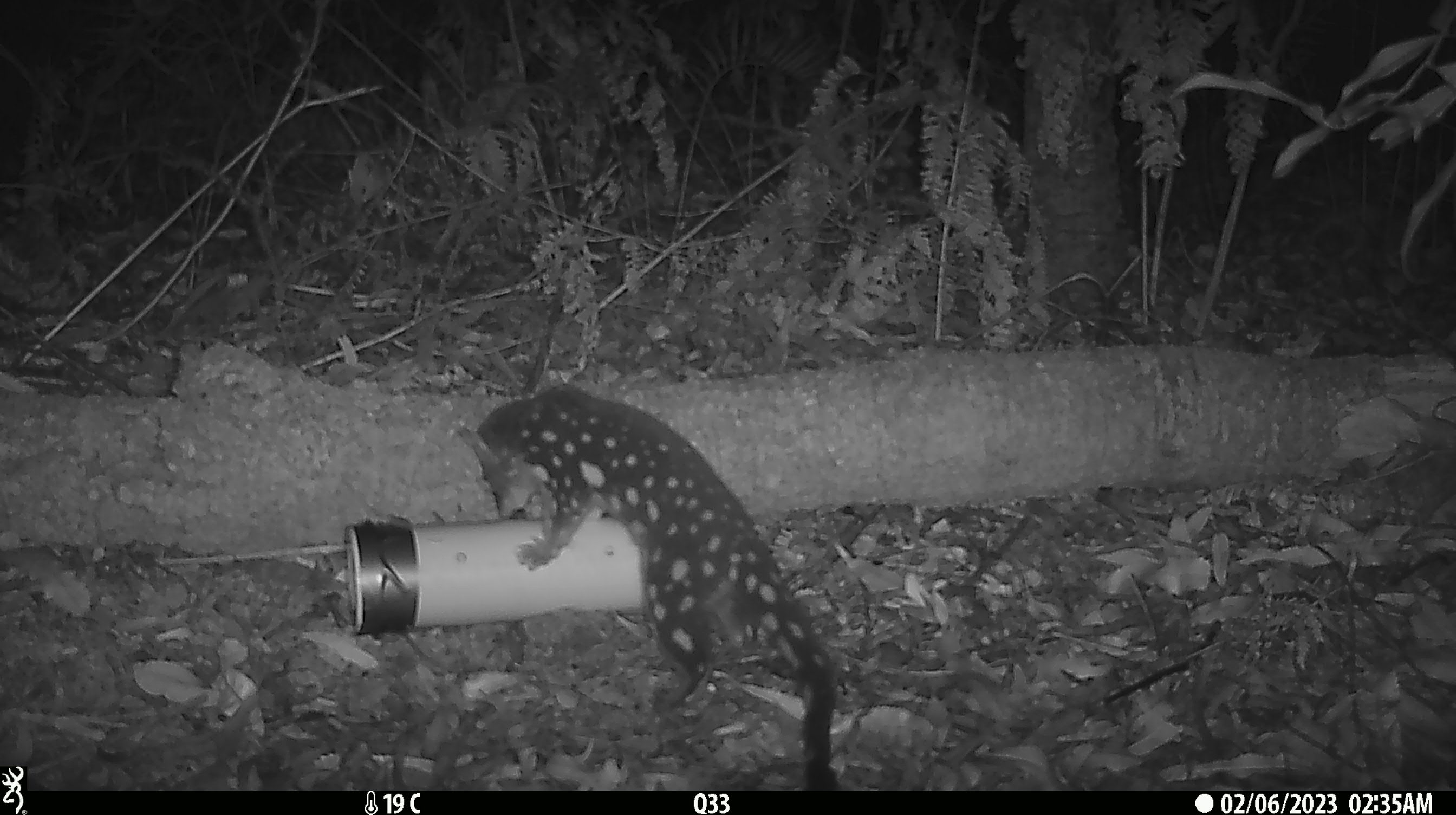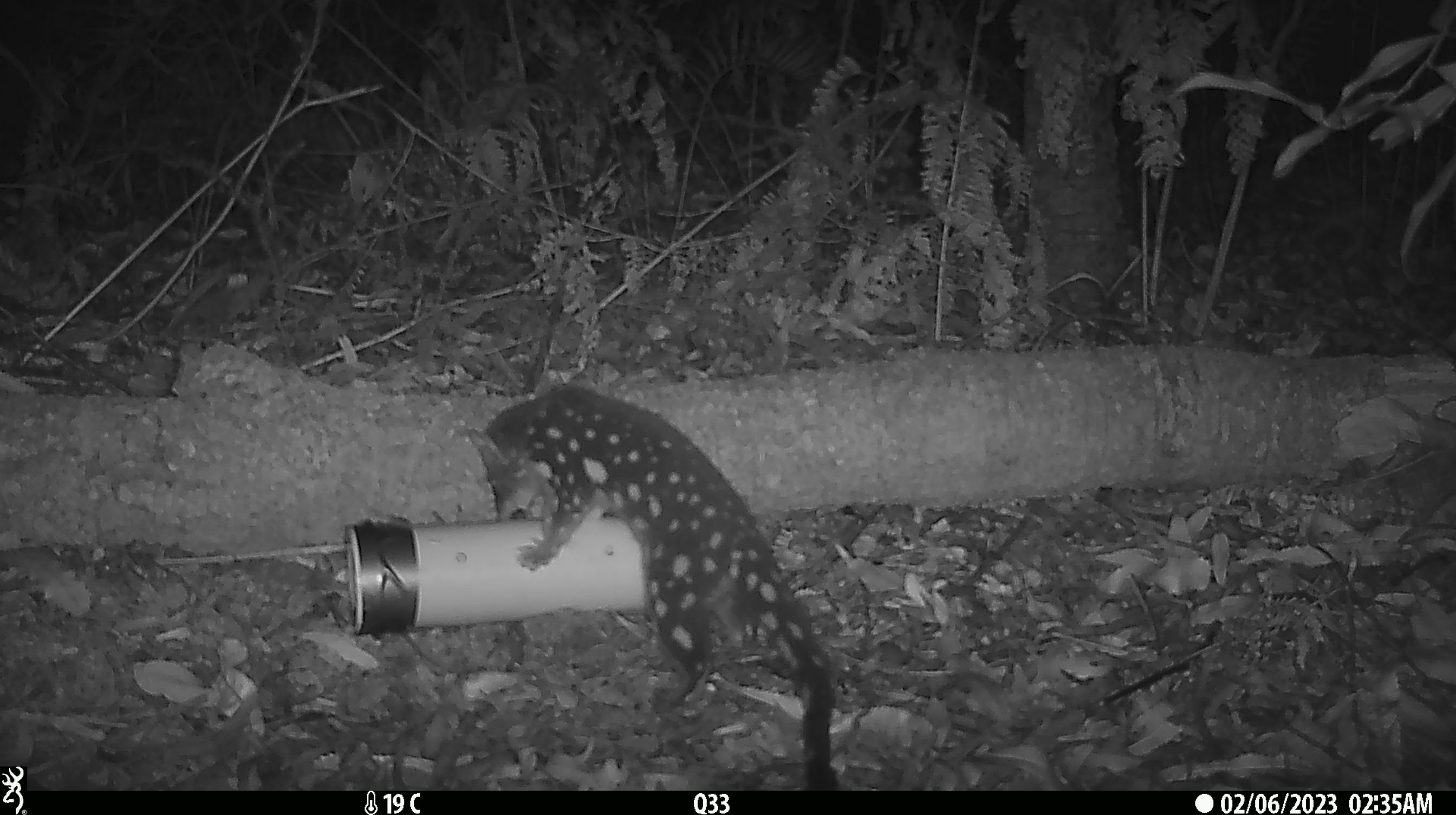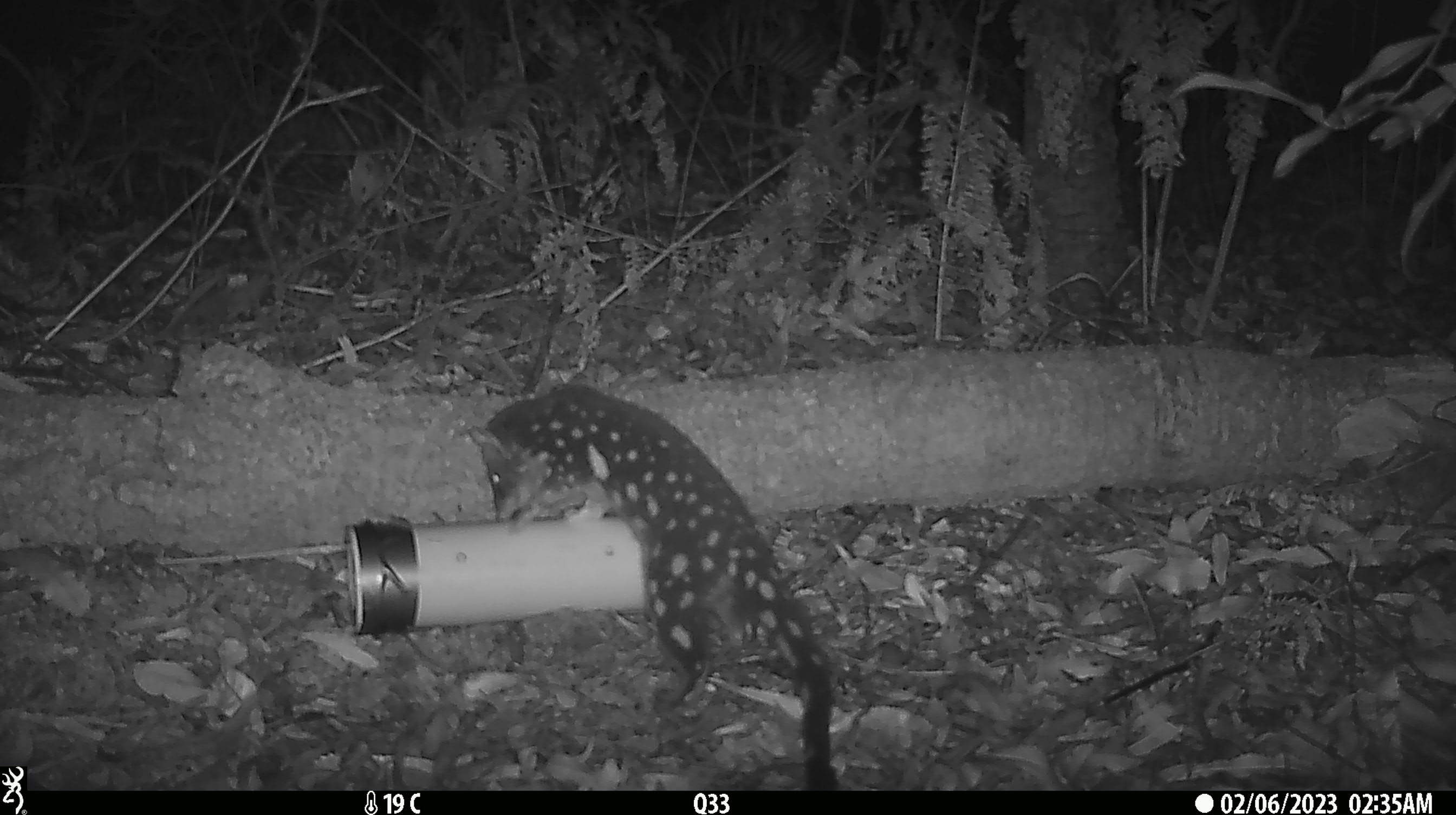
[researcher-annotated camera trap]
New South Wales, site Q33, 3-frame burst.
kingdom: Animalia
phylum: Chordata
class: Mammalia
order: Dasyuromorphia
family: Dasyuridae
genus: Dasyurus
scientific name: Dasyurus maculatus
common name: spotted-tailed quoll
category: quoll